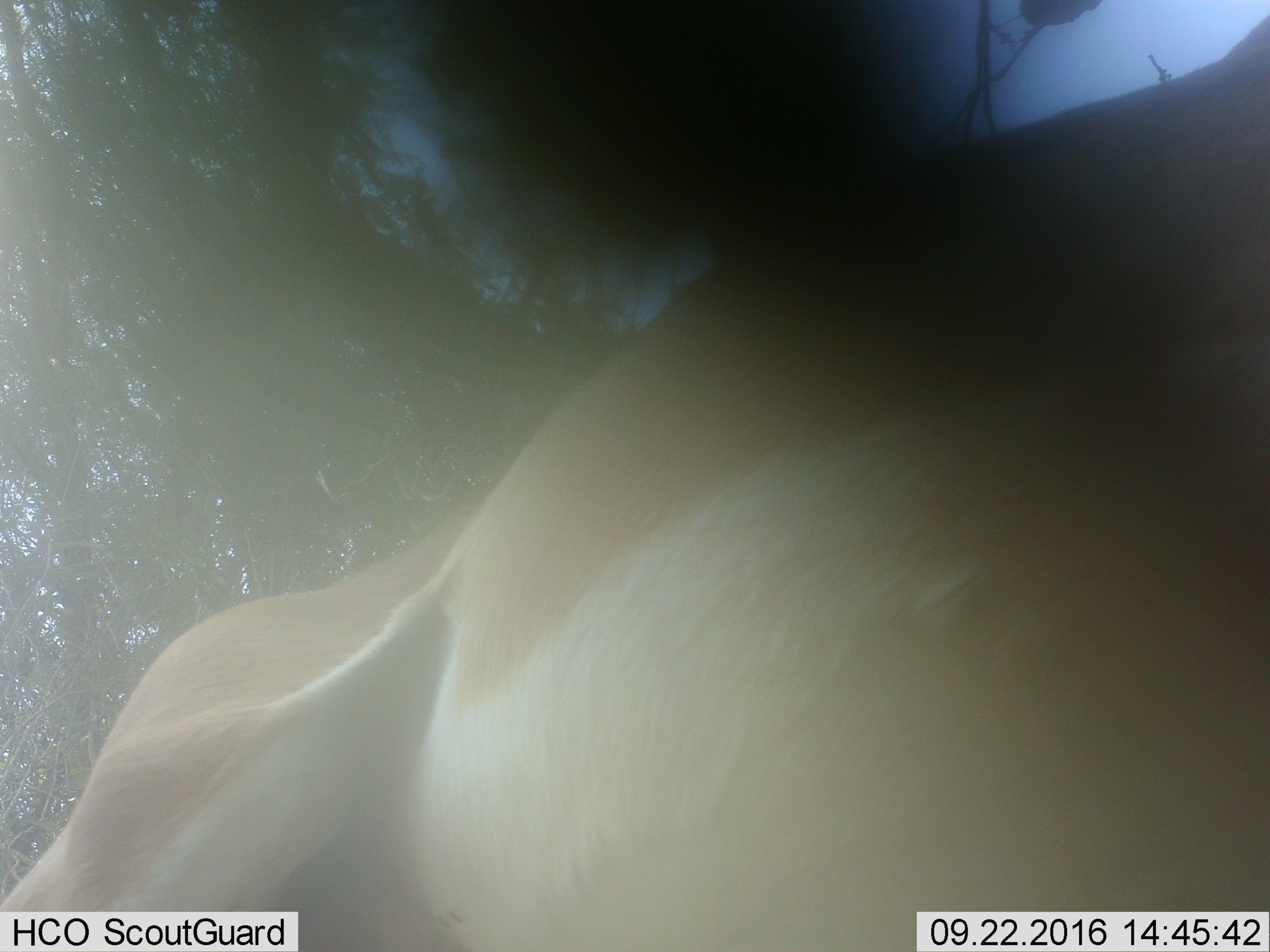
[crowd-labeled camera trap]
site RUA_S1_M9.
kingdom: Animalia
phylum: Chordata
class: Mammalia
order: Artiodactyla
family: Bovidae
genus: Aepyceros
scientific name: Aepyceros melampus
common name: impala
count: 1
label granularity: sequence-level